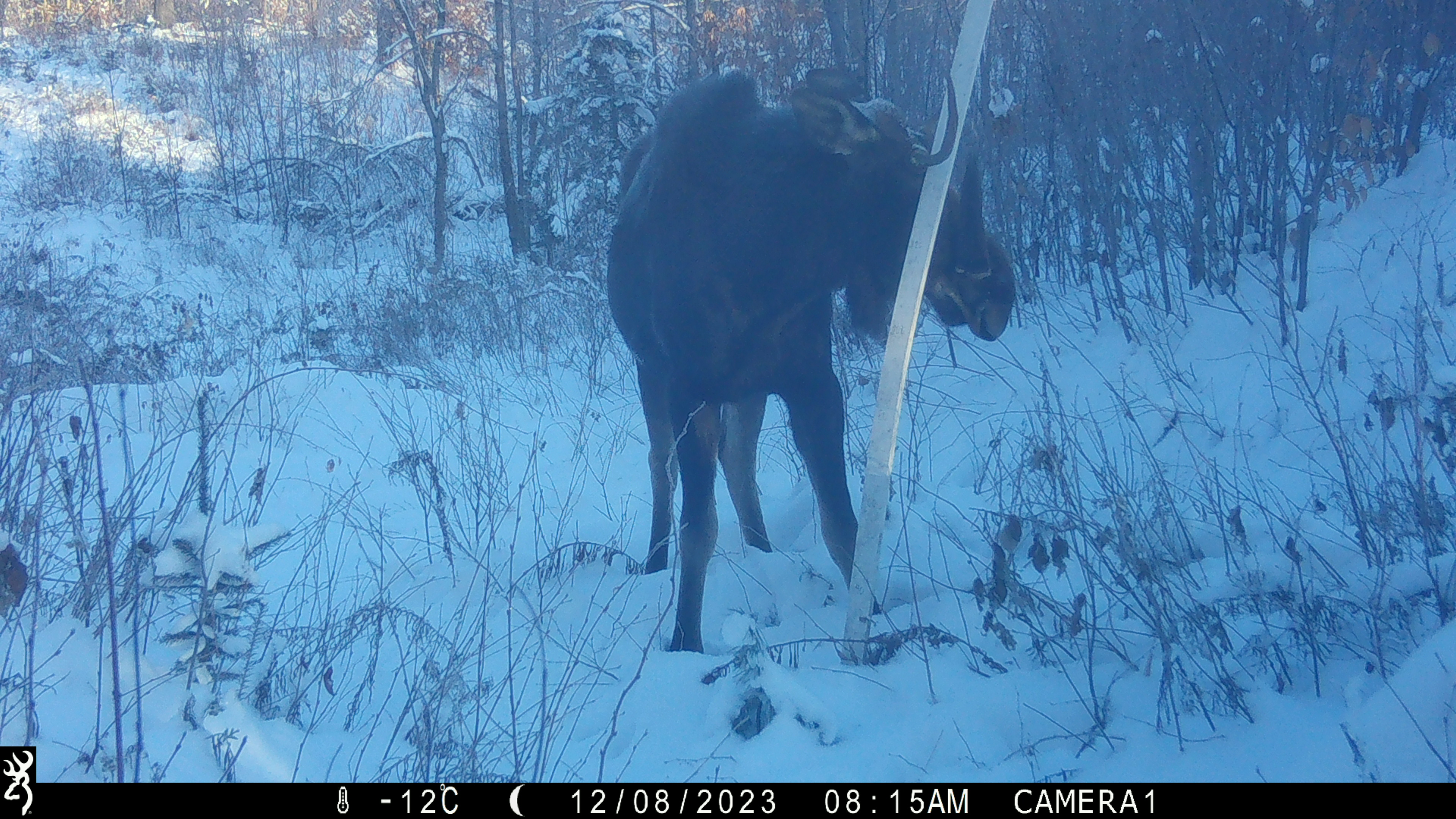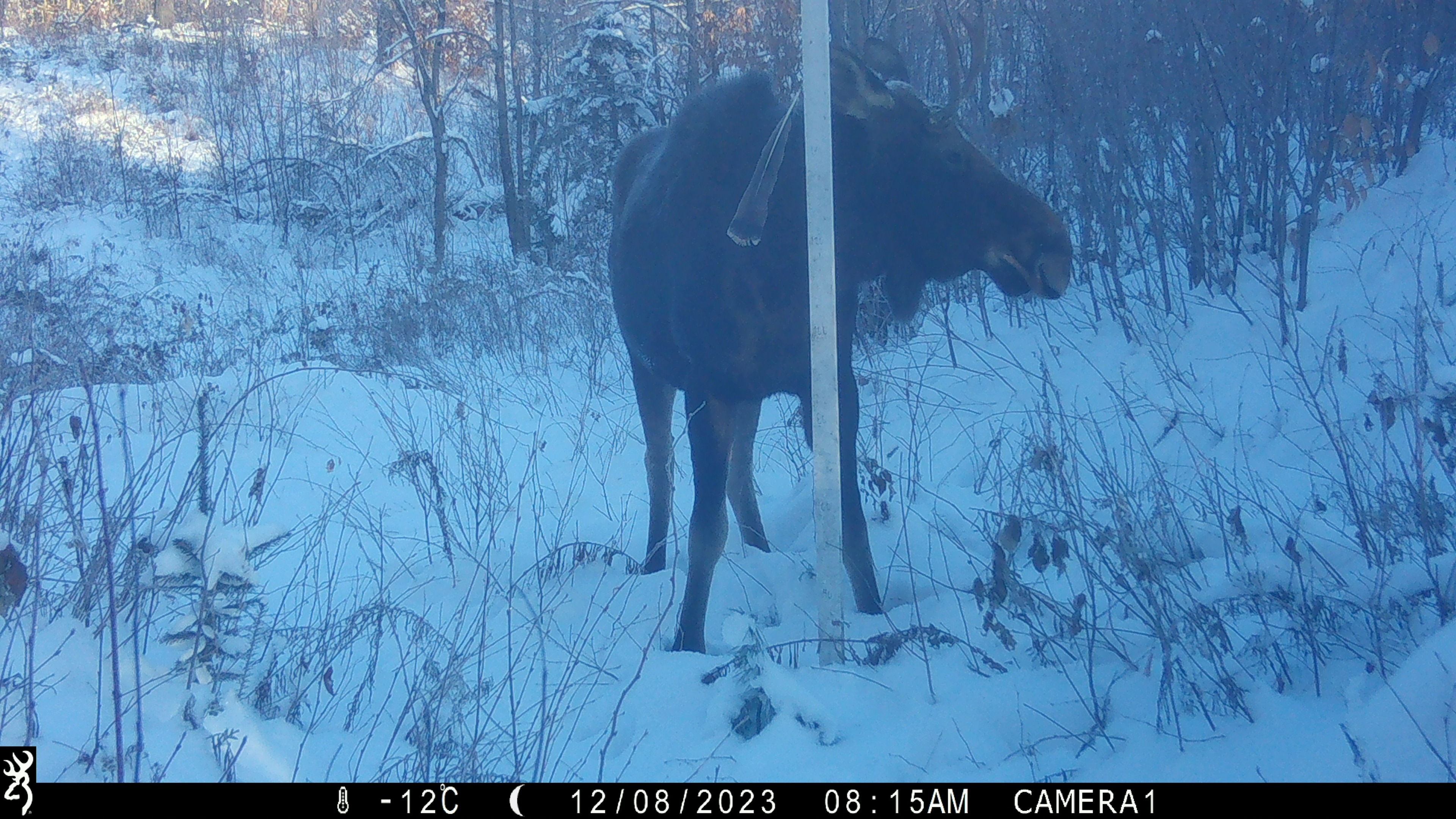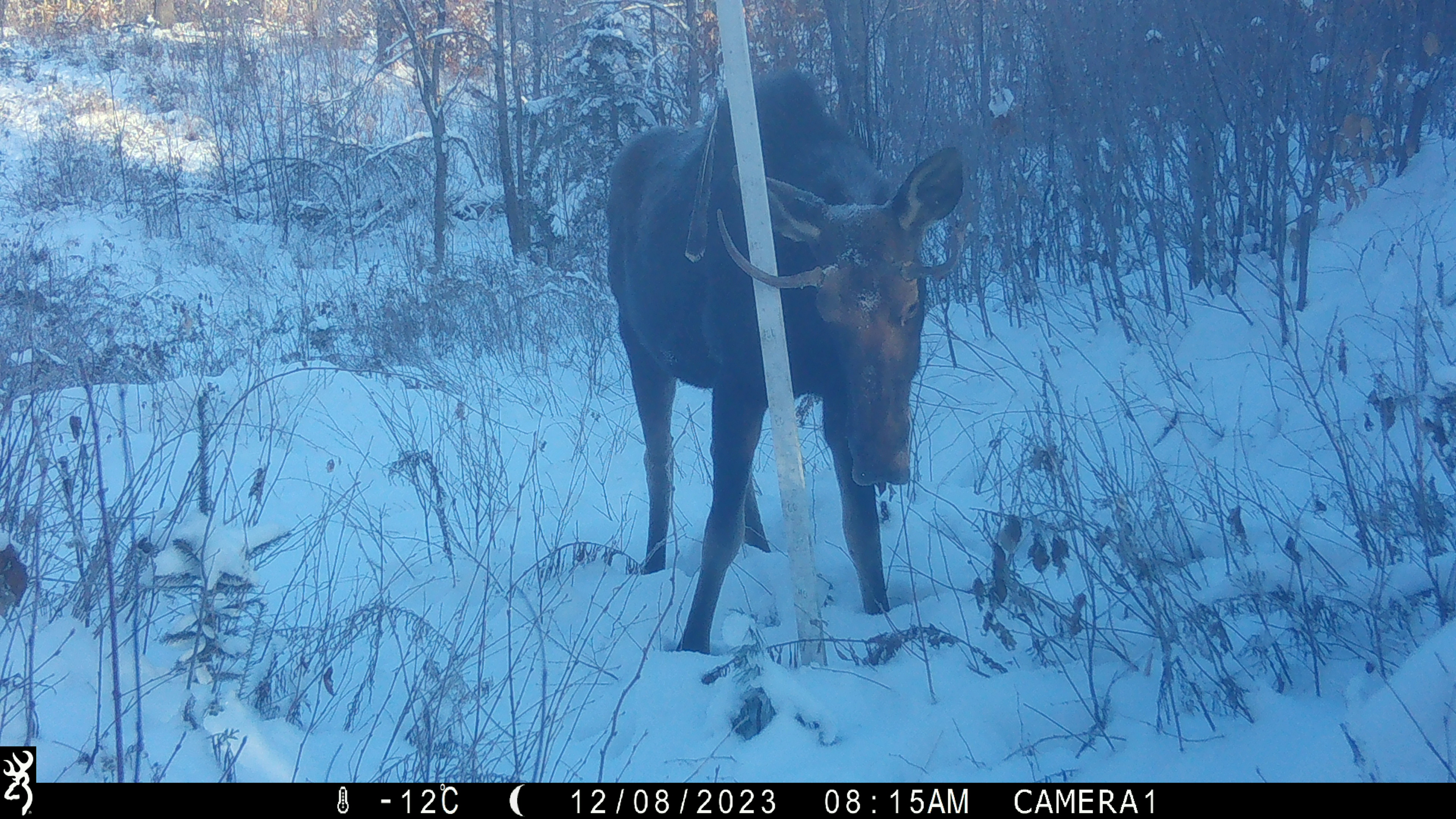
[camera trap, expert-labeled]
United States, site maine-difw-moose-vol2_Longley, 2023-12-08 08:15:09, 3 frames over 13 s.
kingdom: Animalia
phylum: Chordata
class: Mammalia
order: Artiodactyla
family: Cervidae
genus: Alces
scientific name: Alces alces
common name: moose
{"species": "moose (Alces alces)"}